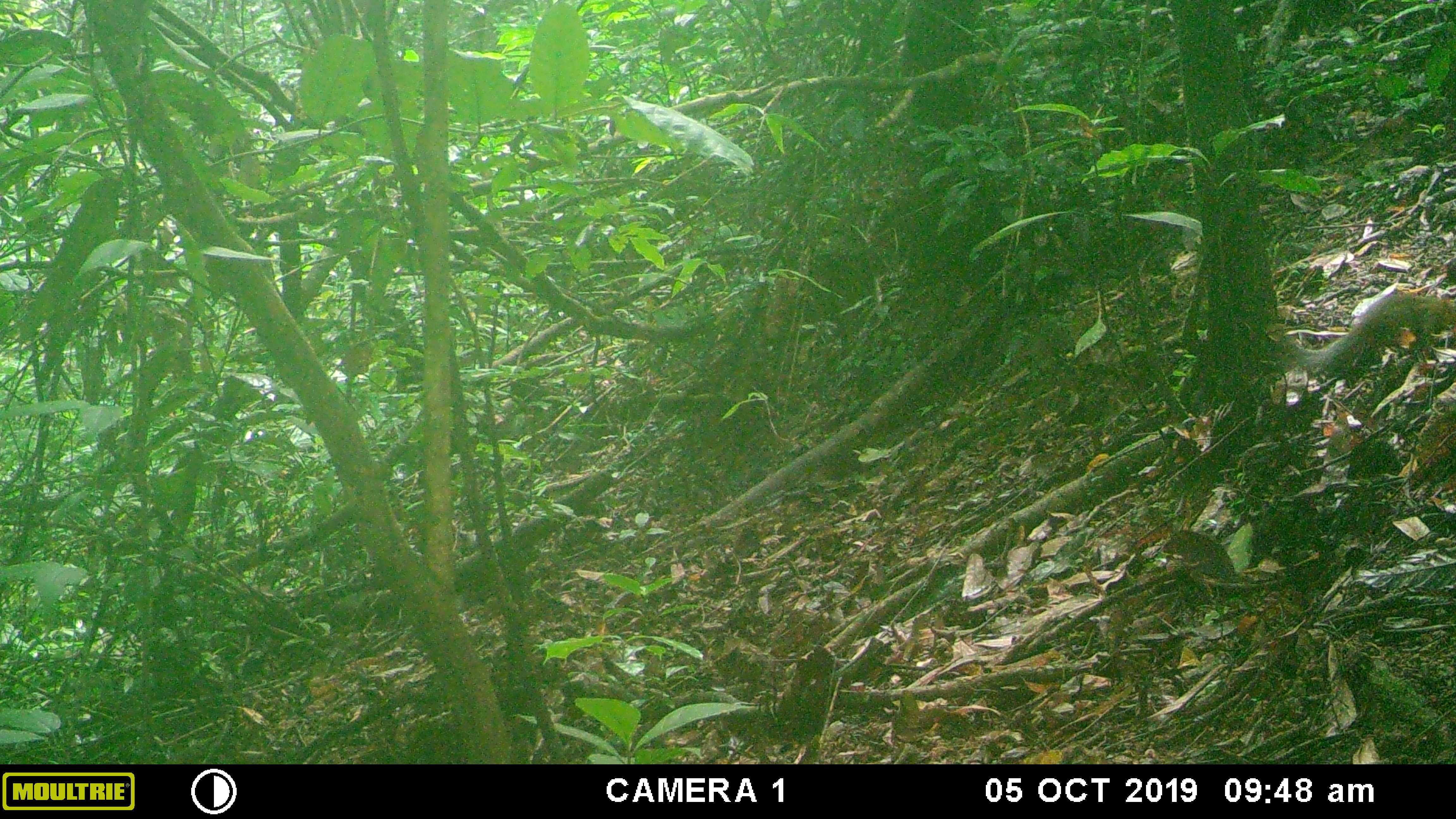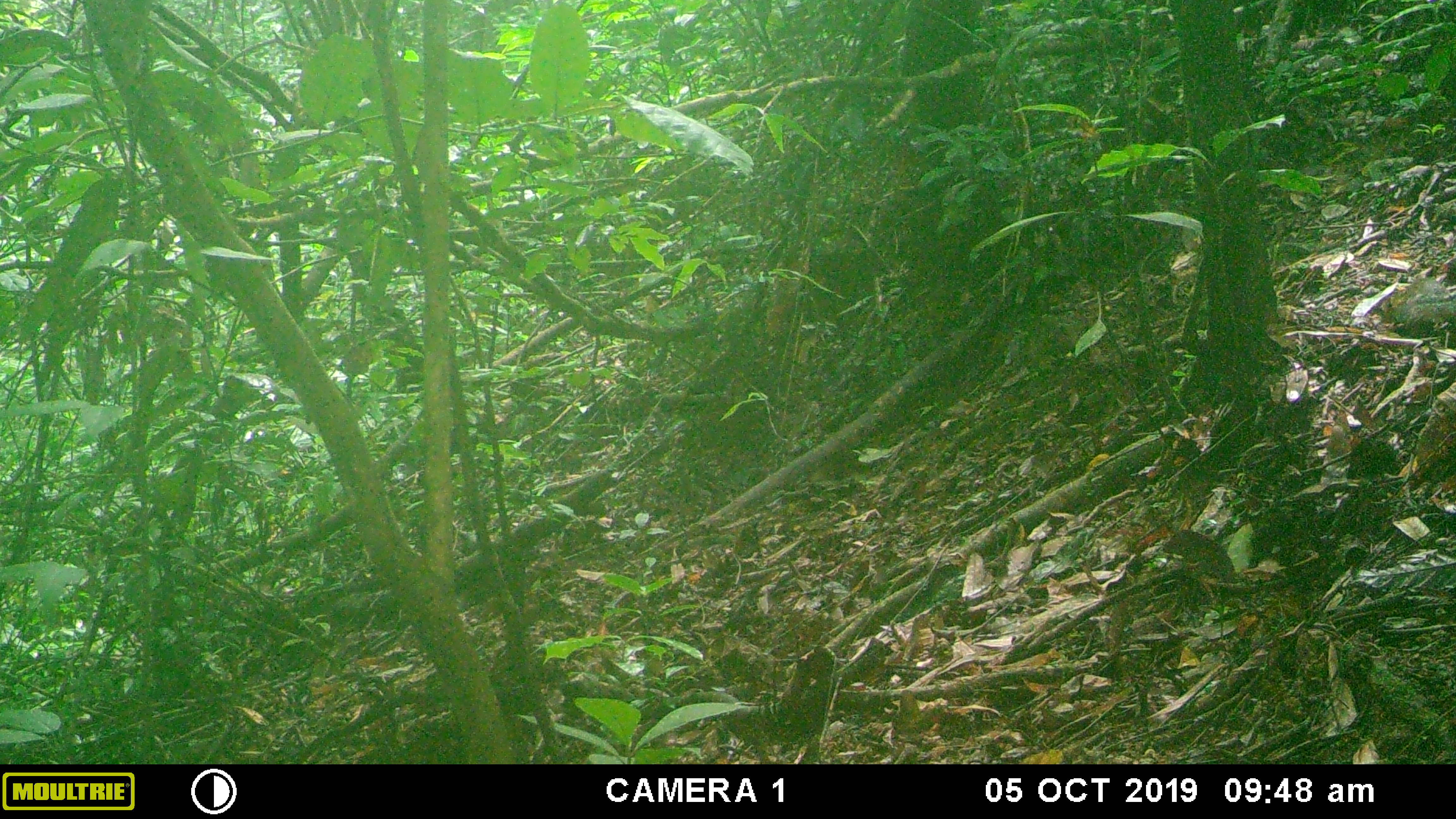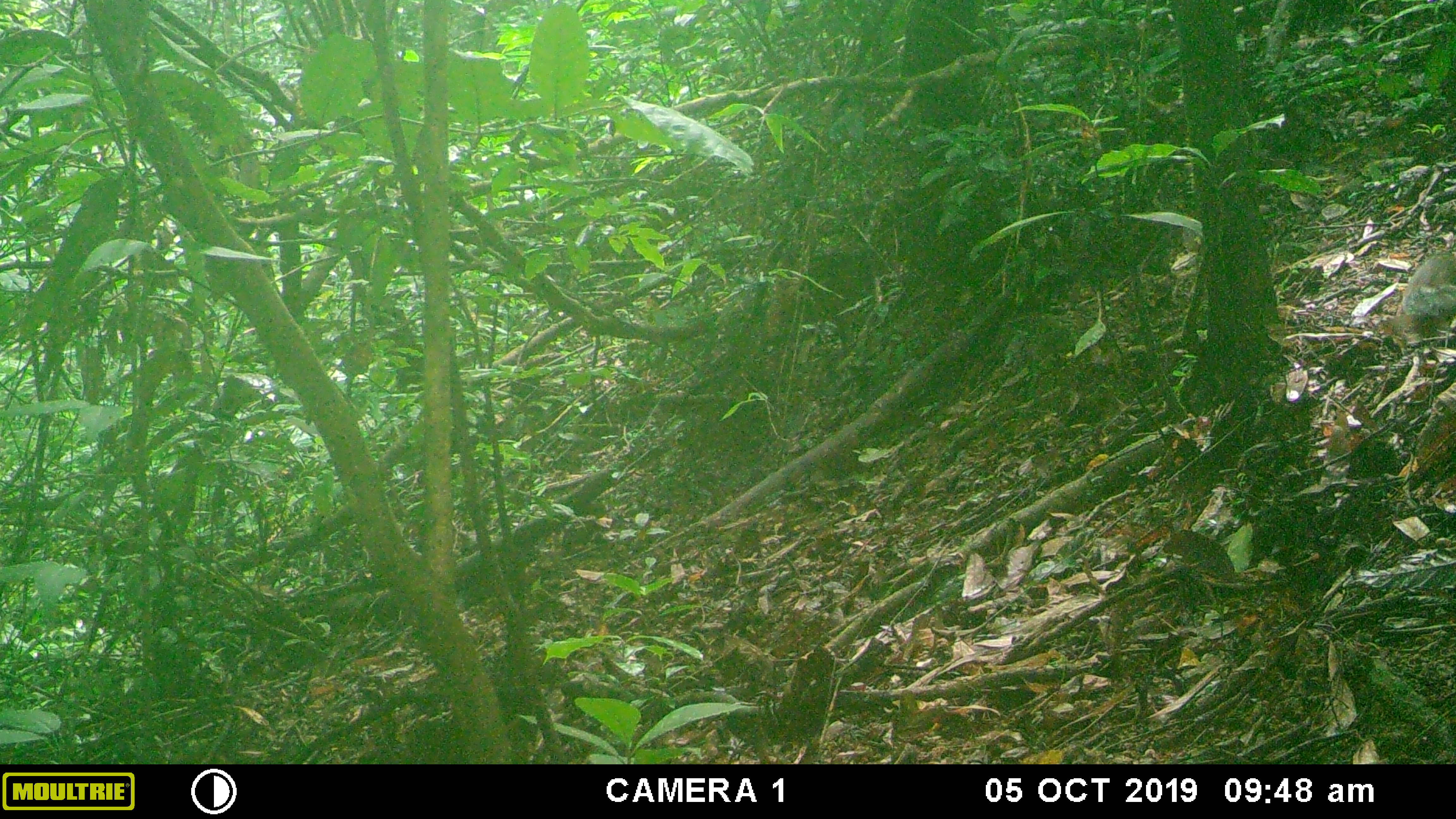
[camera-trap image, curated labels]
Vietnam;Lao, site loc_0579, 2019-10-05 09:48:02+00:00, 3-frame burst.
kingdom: Animalia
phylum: Chordata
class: Mammalia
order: Rodentia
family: Sciuridae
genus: Dremomys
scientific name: Dremomys rufigenis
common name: red-cheeked squirrel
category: red cheeked squirrel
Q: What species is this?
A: Red cheeked squirrel (red-cheeked squirrel) (Dremomys rufigenis).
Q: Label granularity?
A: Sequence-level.